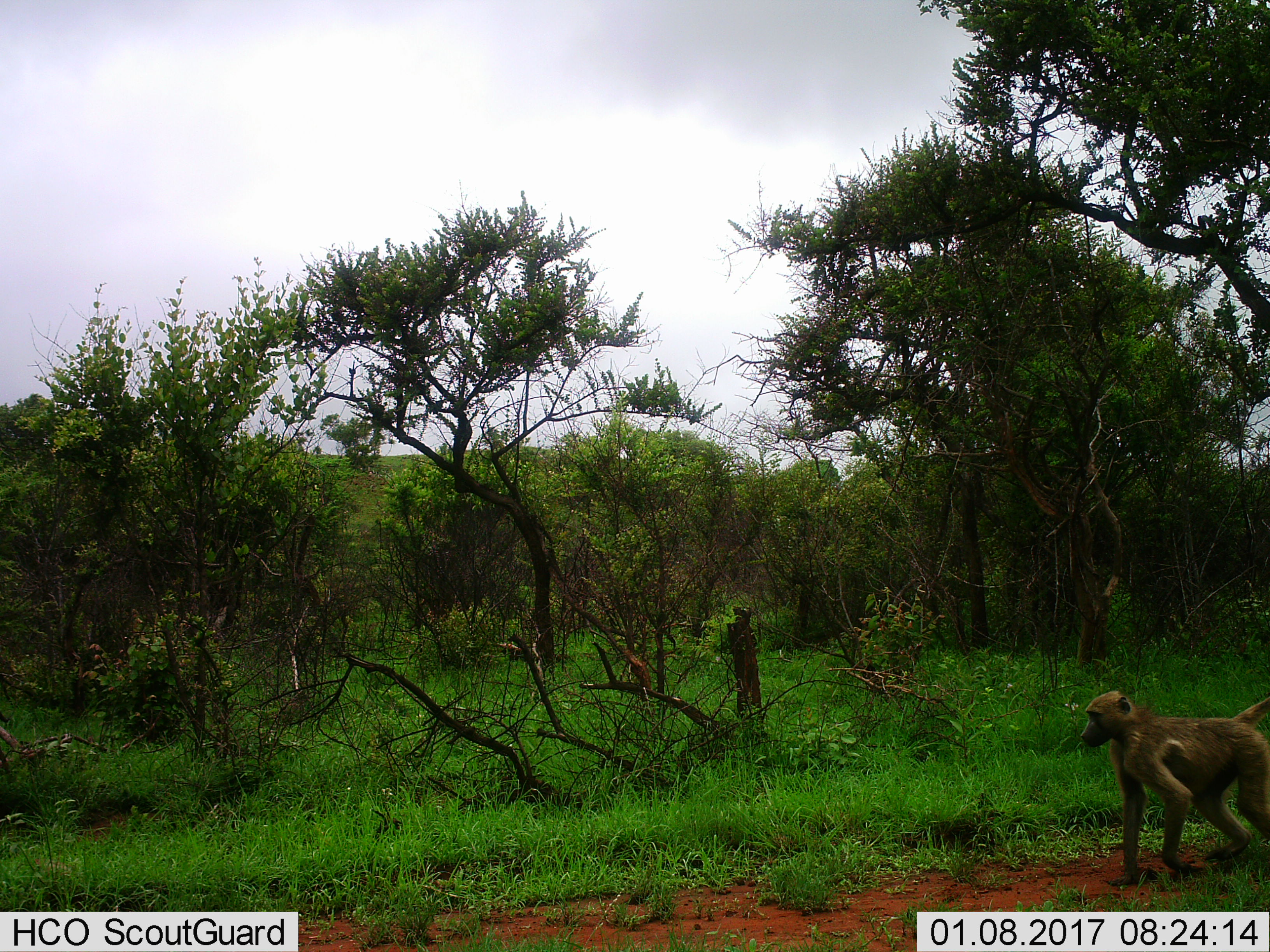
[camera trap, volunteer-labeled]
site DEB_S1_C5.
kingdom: Animalia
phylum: Chordata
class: Mammalia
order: Primates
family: Cercopithecidae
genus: Papio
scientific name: Papio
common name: baboon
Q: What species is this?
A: Baboon (Papio).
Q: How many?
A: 1.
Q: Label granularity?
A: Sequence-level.